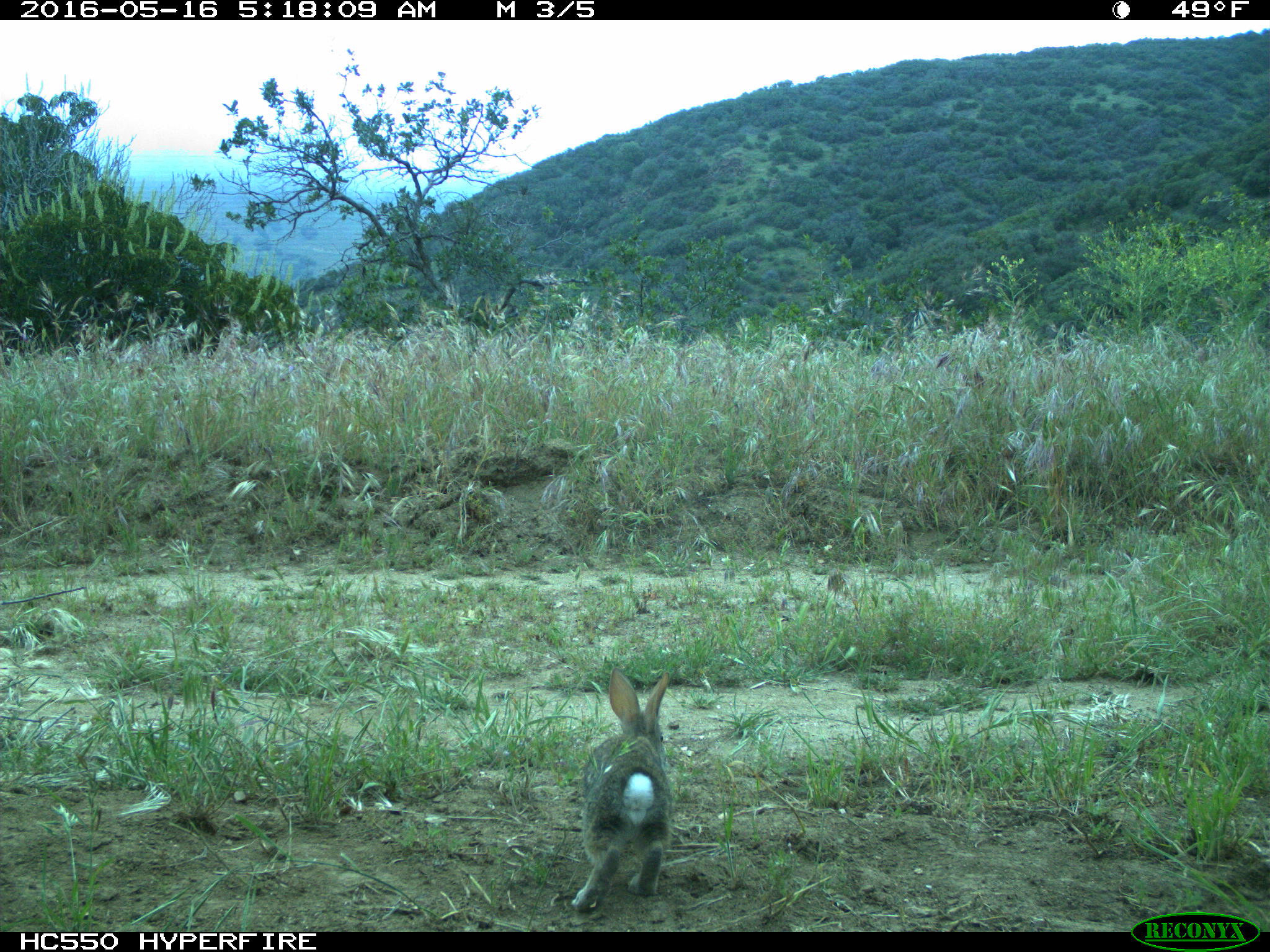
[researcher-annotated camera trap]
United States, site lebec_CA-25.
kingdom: Animalia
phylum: Chordata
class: Mammalia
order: Lagomorpha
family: Leporidae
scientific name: Leporidae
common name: rabbits and hares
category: unidentified rabbit